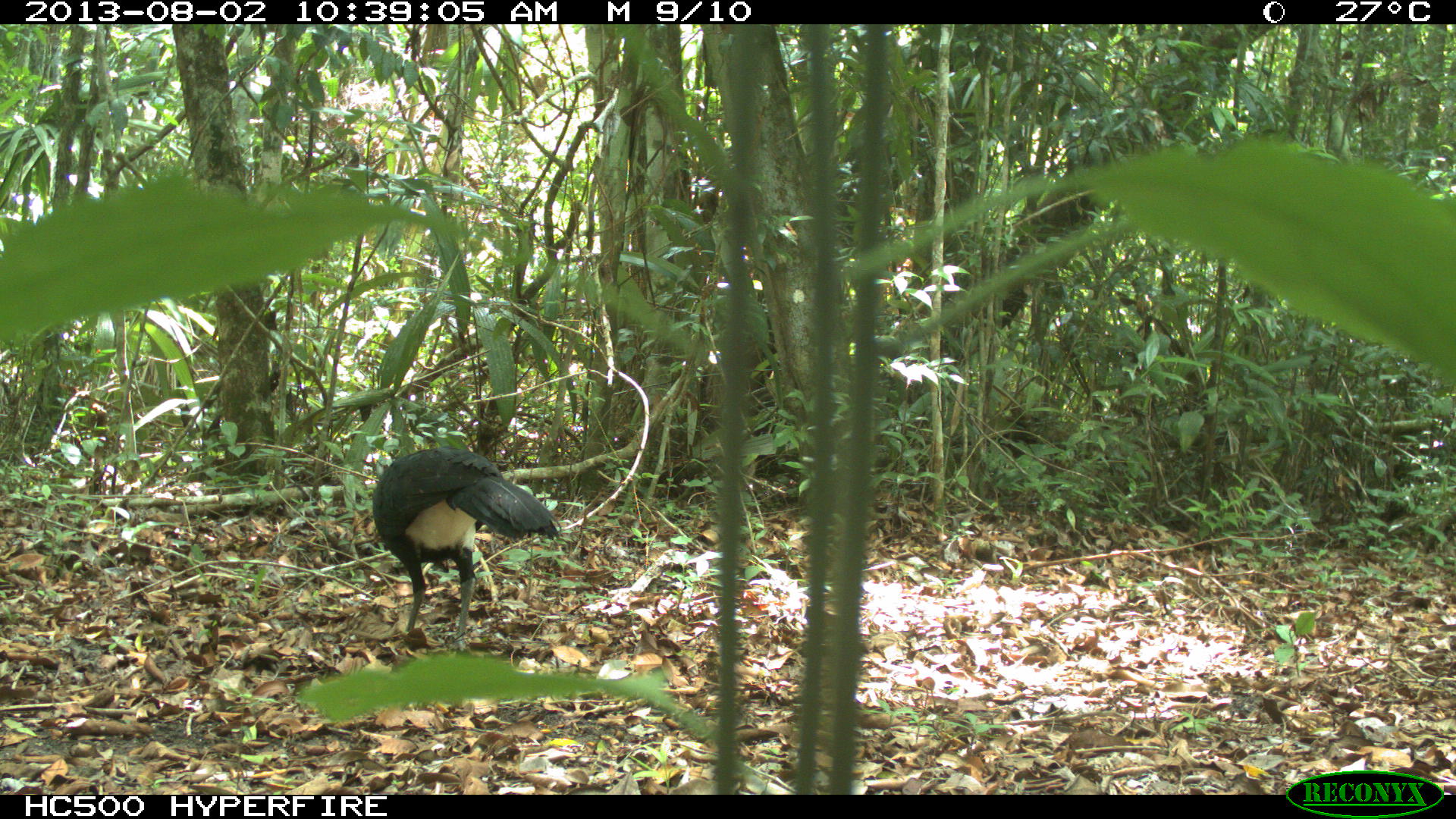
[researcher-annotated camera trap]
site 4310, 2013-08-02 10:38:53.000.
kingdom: Animalia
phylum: Chordata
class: Aves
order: Galliformes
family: Cracidae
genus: Crax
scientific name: Crax rubra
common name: great curassow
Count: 1.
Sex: male.